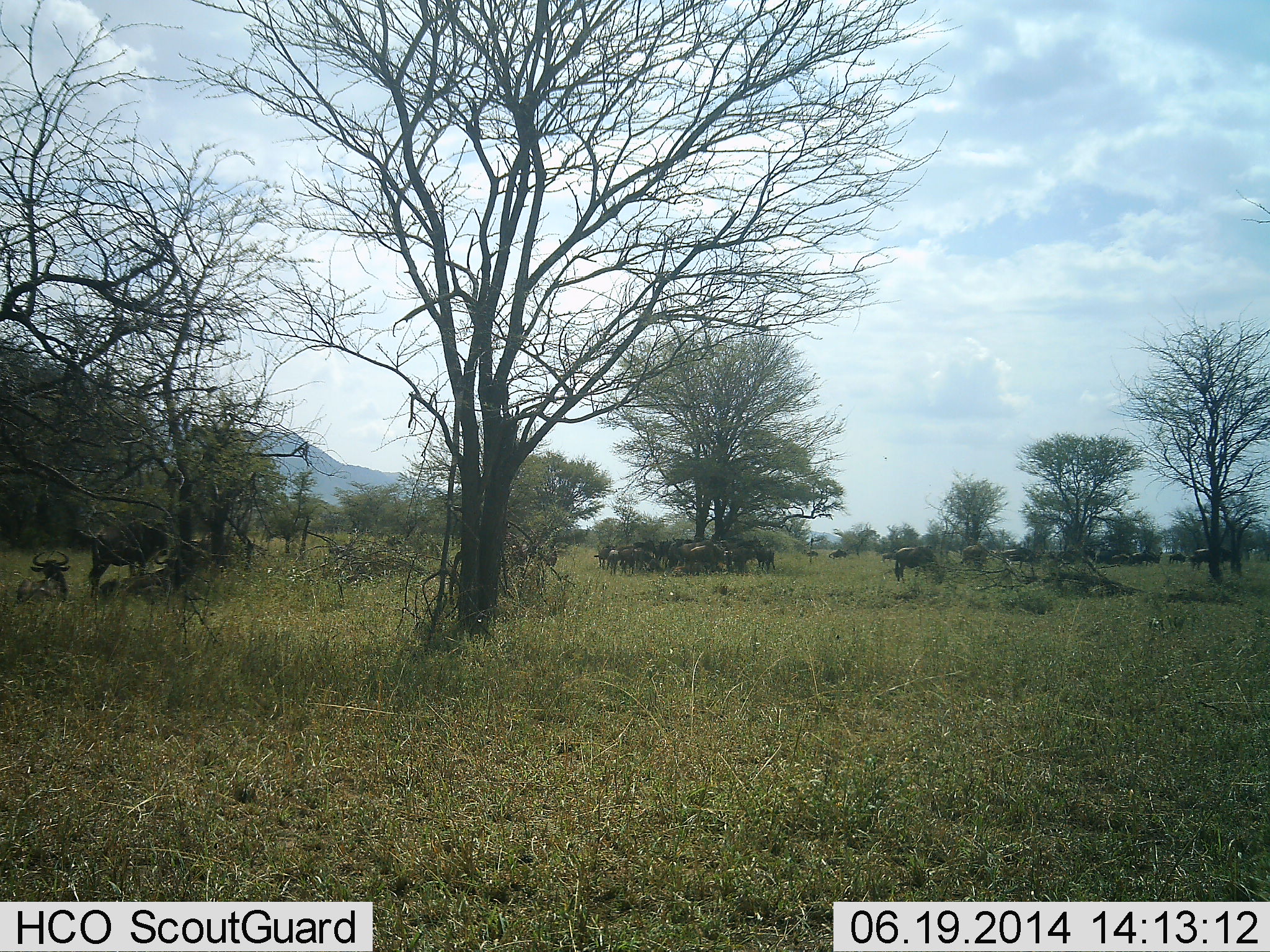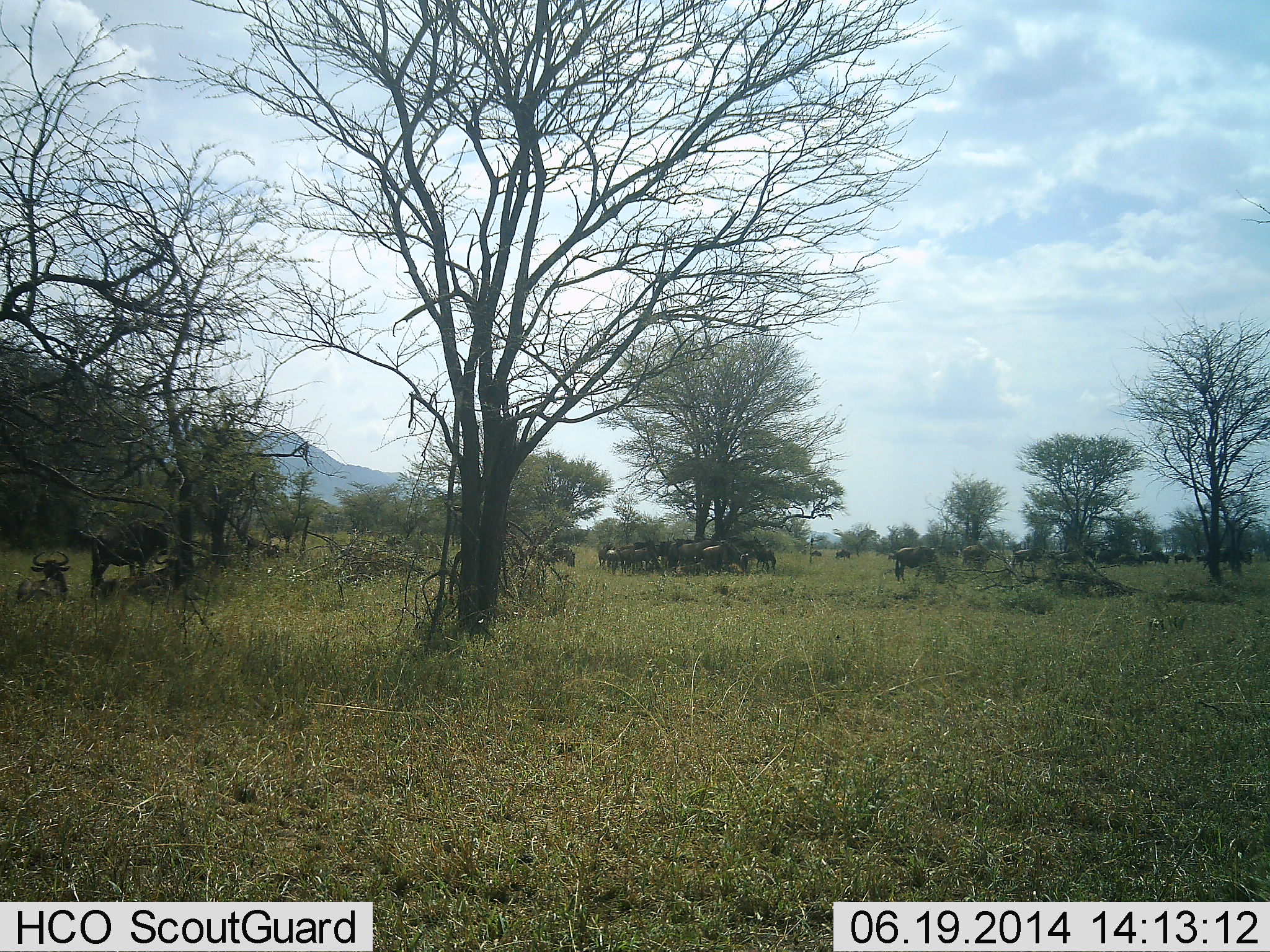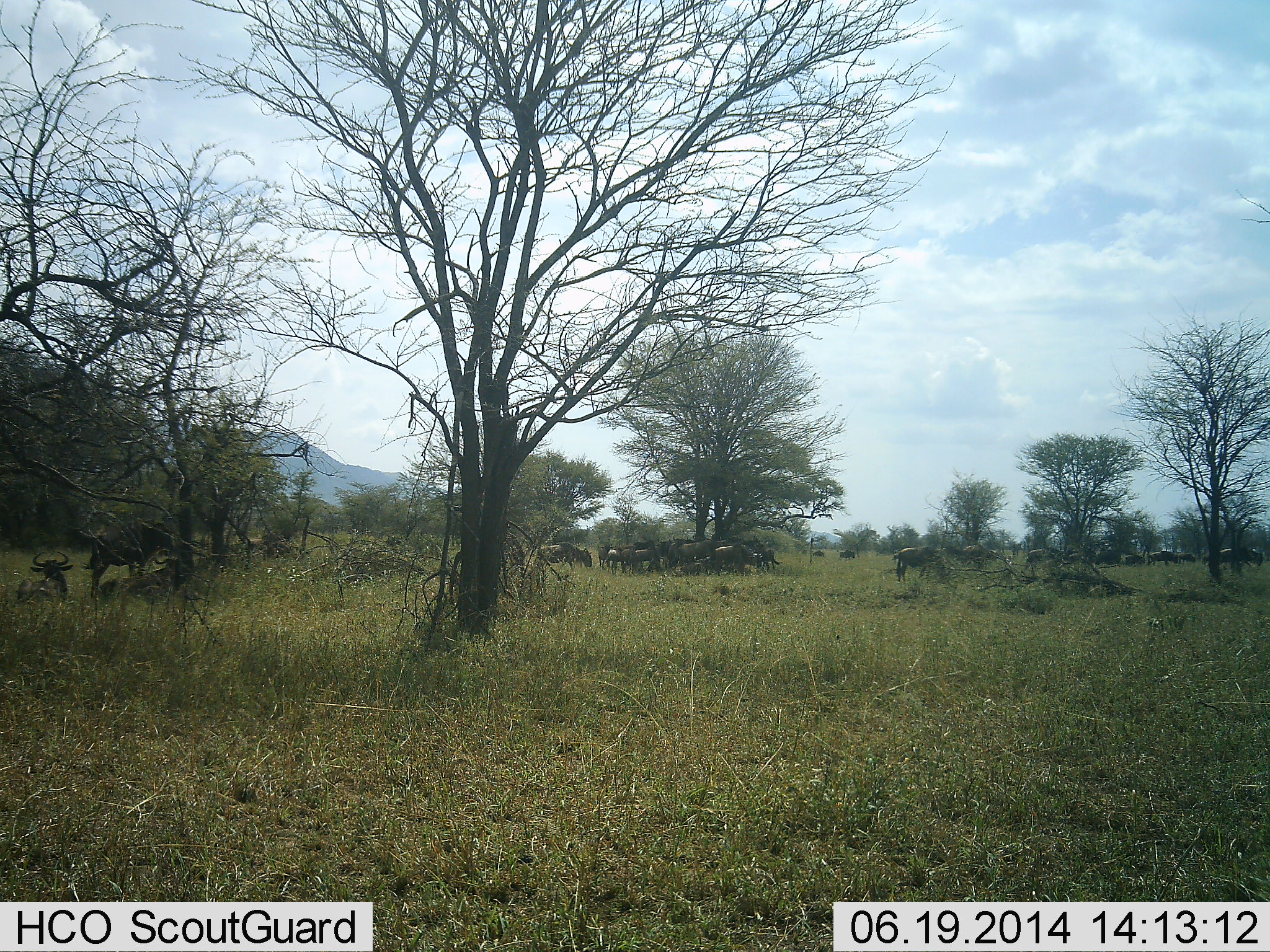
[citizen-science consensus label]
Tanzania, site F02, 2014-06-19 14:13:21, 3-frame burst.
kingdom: Animalia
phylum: Chordata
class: Mammalia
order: Artiodactyla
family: Bovidae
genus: Connochaetes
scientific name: Connochaetes taurinus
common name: blue wildebeest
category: wildebeest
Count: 11-50.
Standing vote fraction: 80%.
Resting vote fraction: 70%.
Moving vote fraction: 80%.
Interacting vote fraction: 0%.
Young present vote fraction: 0%.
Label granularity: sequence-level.